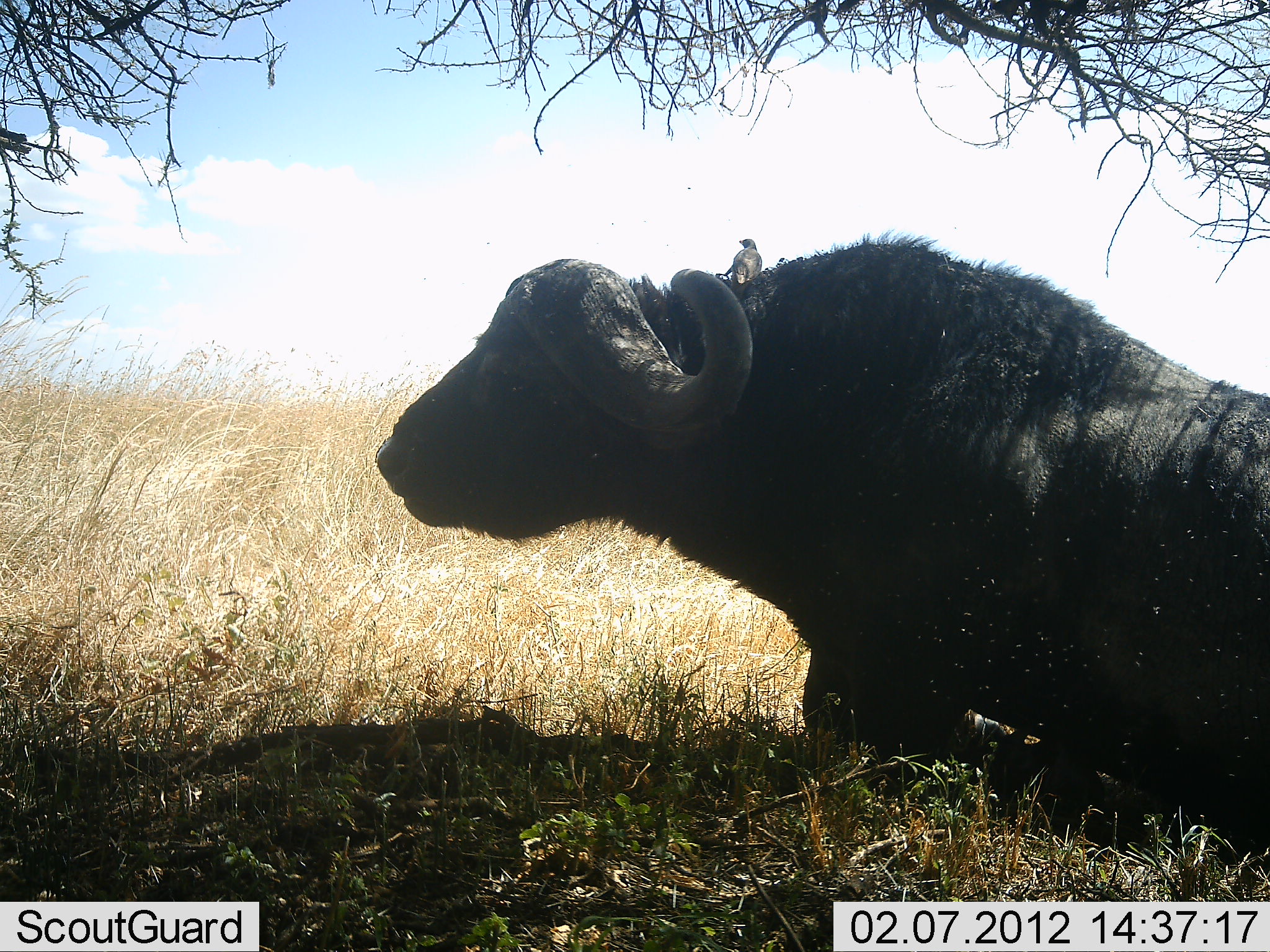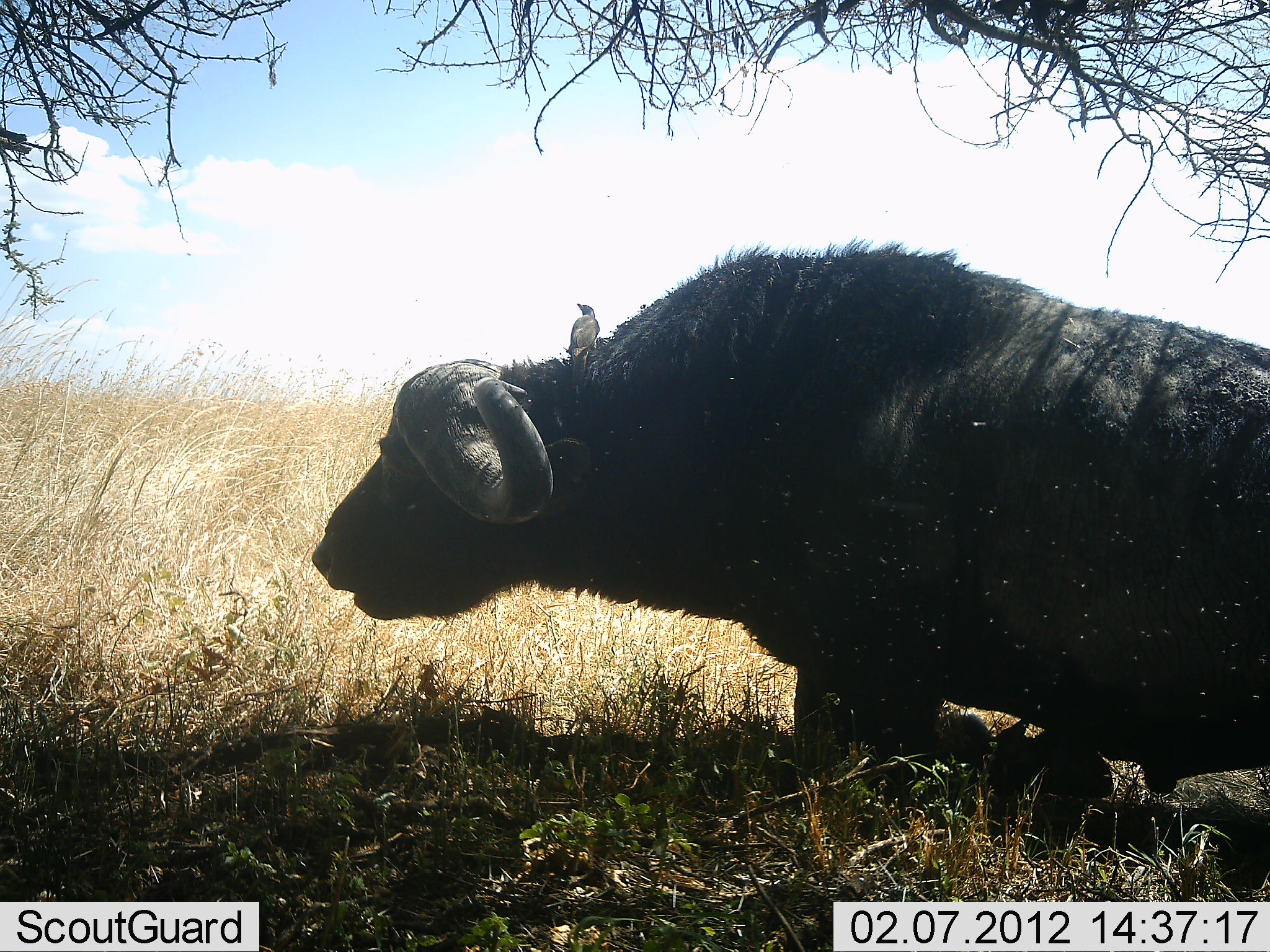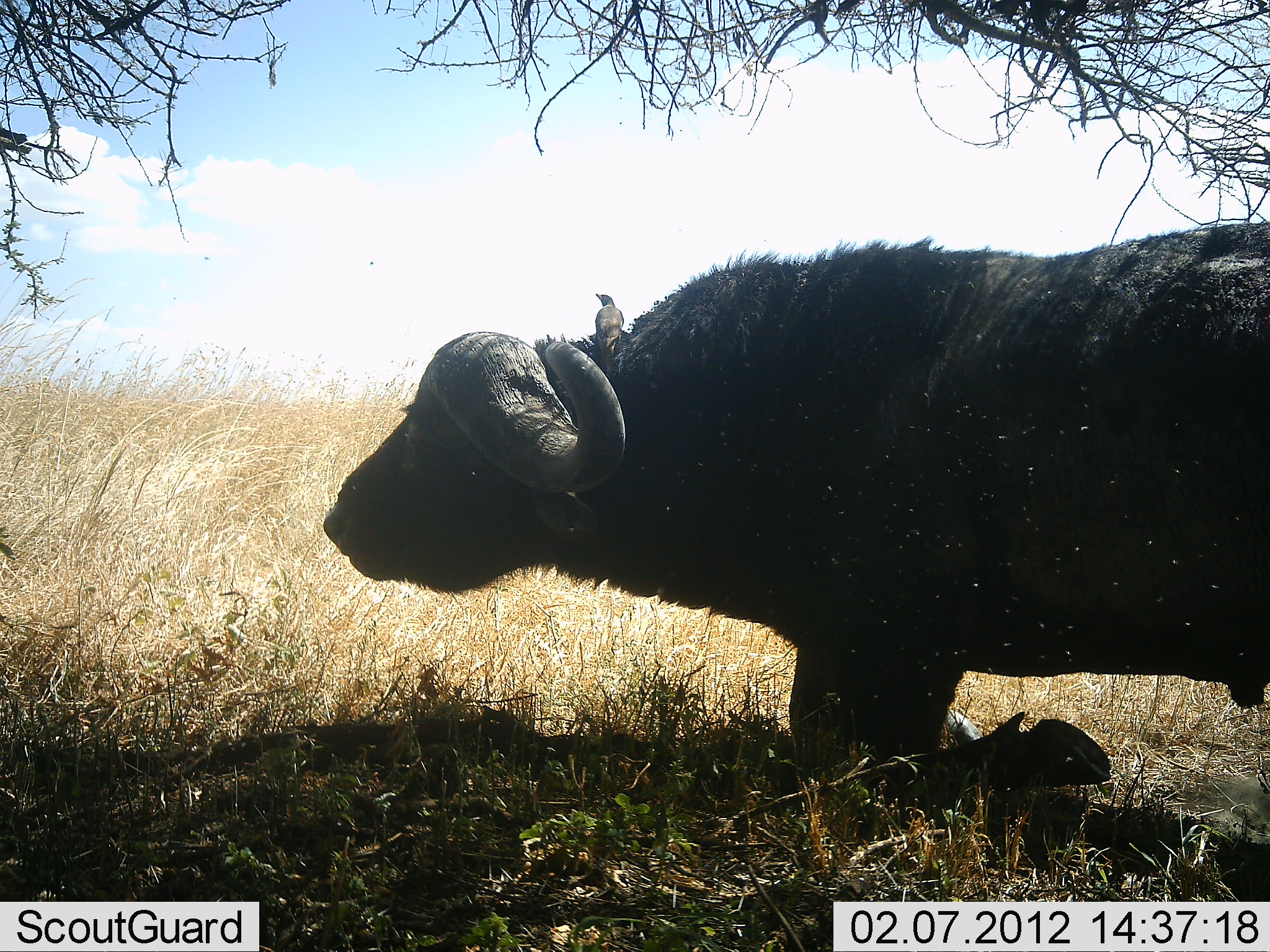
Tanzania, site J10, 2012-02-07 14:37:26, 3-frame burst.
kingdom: Animalia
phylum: Chordata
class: Mammalia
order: Artiodactyla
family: Bovidae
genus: Syncerus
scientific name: Syncerus caffer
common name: cape buffalo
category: buffalo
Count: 1.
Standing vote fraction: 17%.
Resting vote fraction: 70%.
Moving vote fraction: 22%.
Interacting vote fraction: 0%.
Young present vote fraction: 0%.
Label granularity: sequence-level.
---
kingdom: Animalia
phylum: Chordata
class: Aves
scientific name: Aves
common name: bird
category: otherbird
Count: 1.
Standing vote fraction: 47%.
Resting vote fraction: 40%.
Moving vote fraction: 0%.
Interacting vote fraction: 0%.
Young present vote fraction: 0%.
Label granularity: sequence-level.